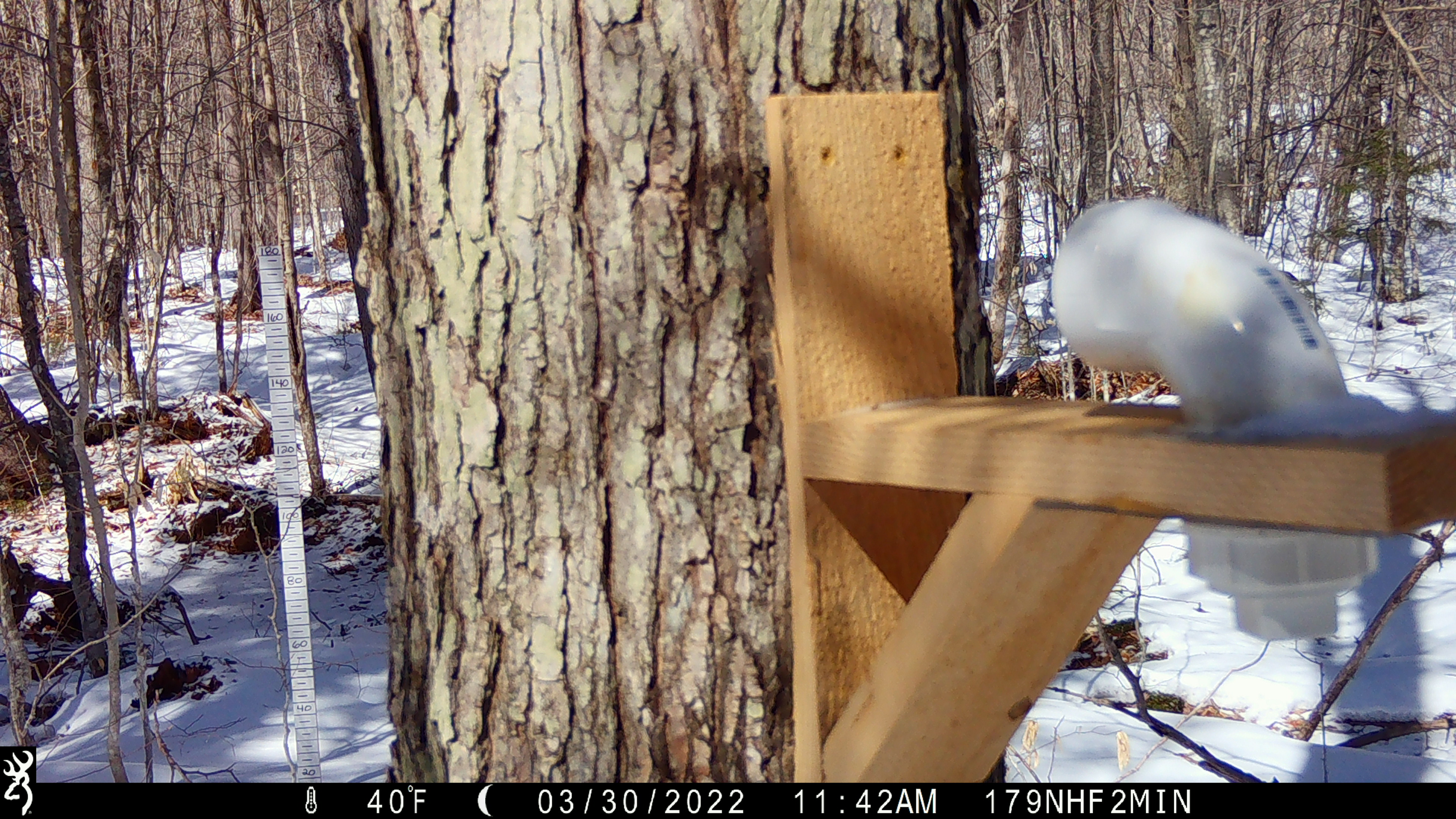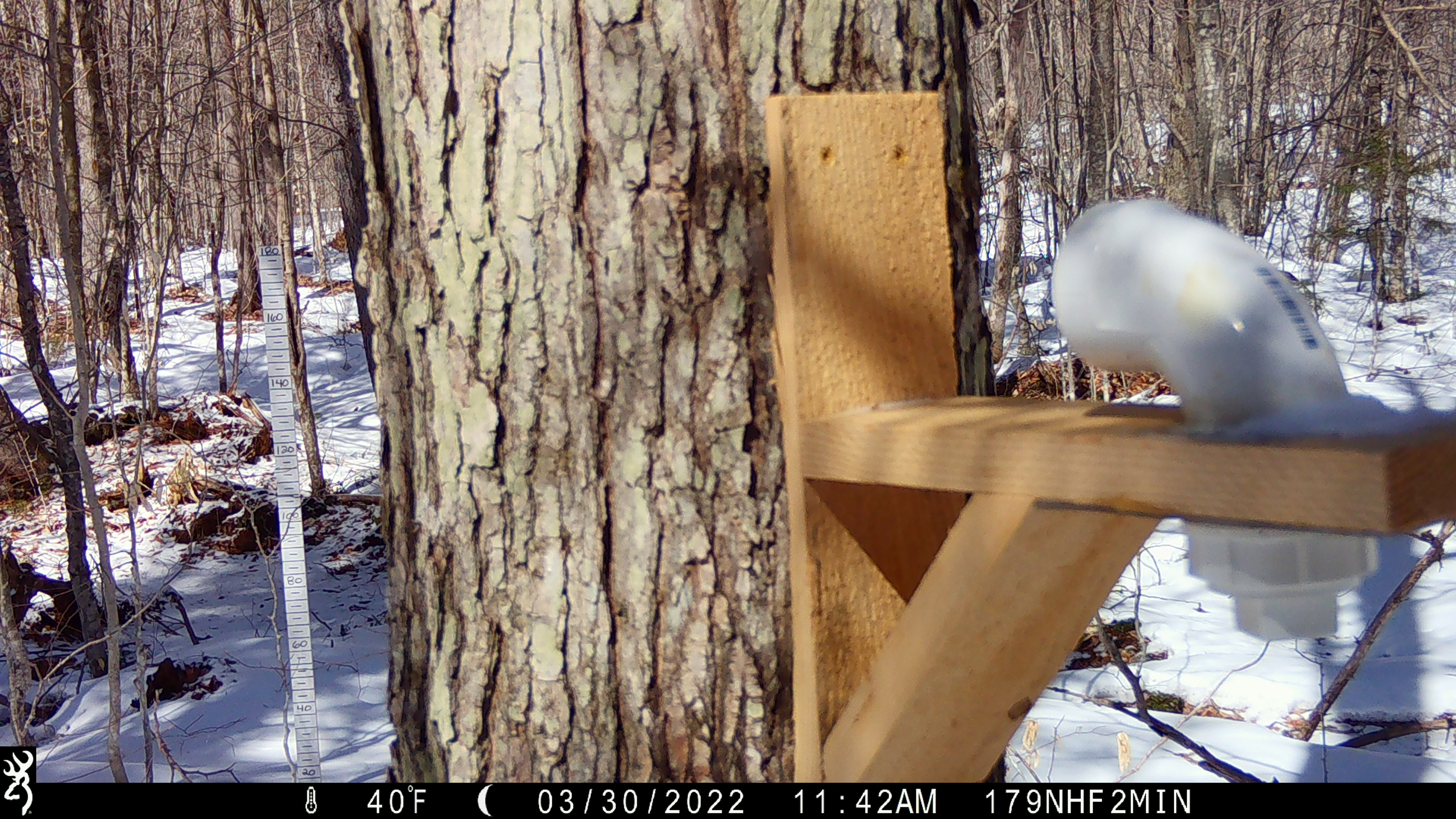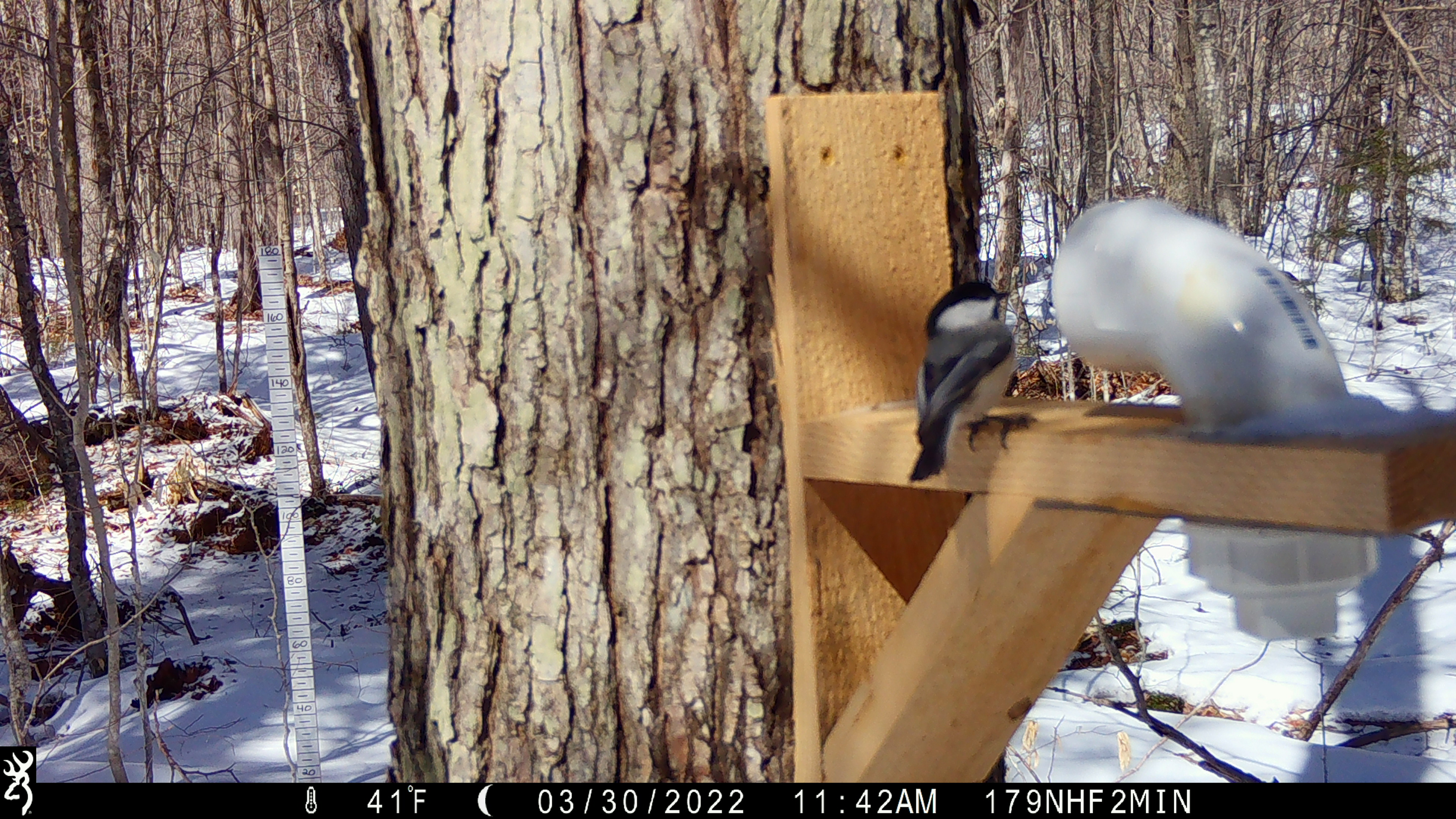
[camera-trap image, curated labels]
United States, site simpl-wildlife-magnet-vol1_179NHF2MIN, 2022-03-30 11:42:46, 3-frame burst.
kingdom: Animalia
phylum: Chordata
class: Aves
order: Passeriformes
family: Paridae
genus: Poecile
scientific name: Poecile atricapillus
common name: black-capped chickadee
Black-capped chickadee (Poecile atricapillus).